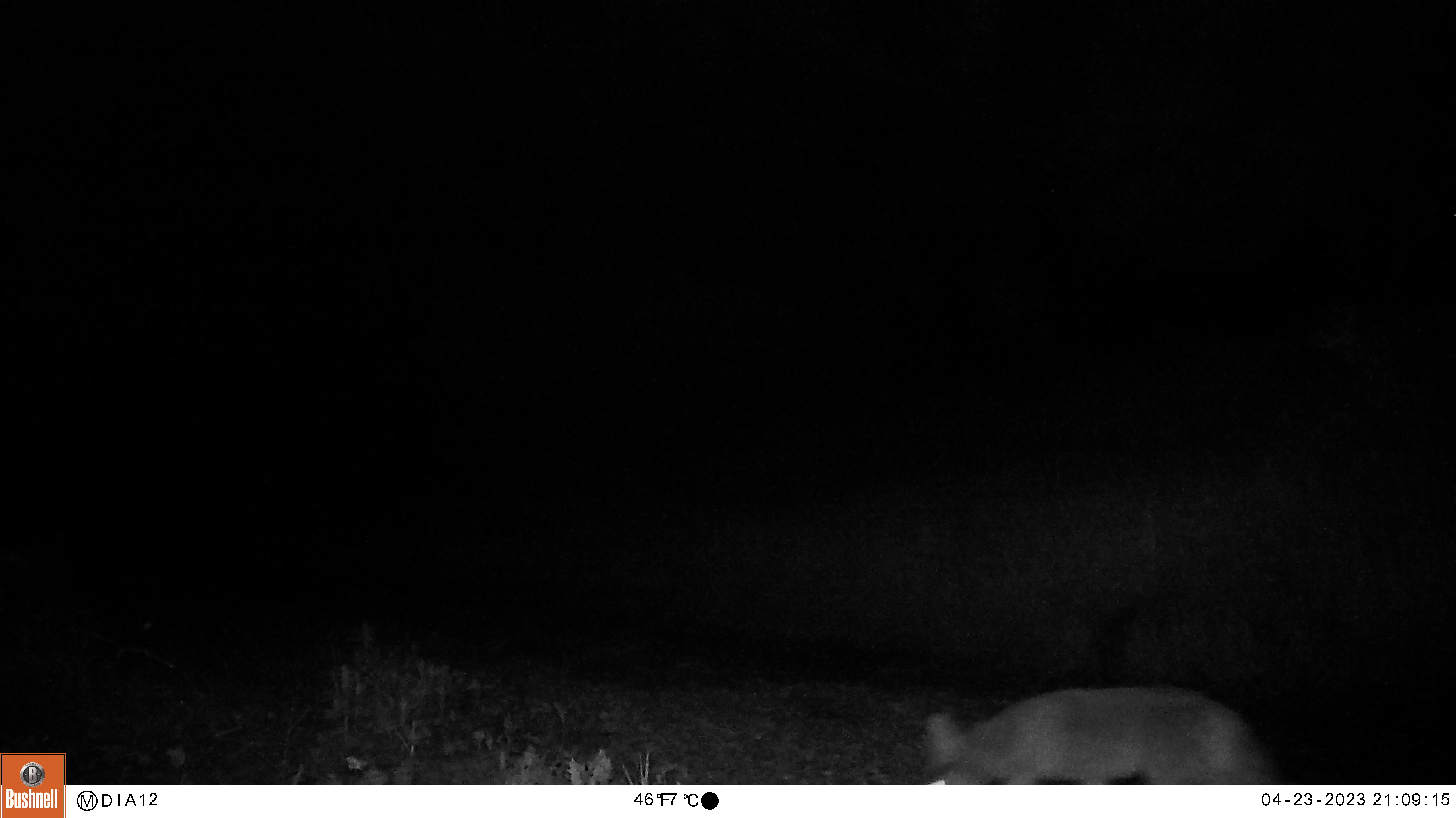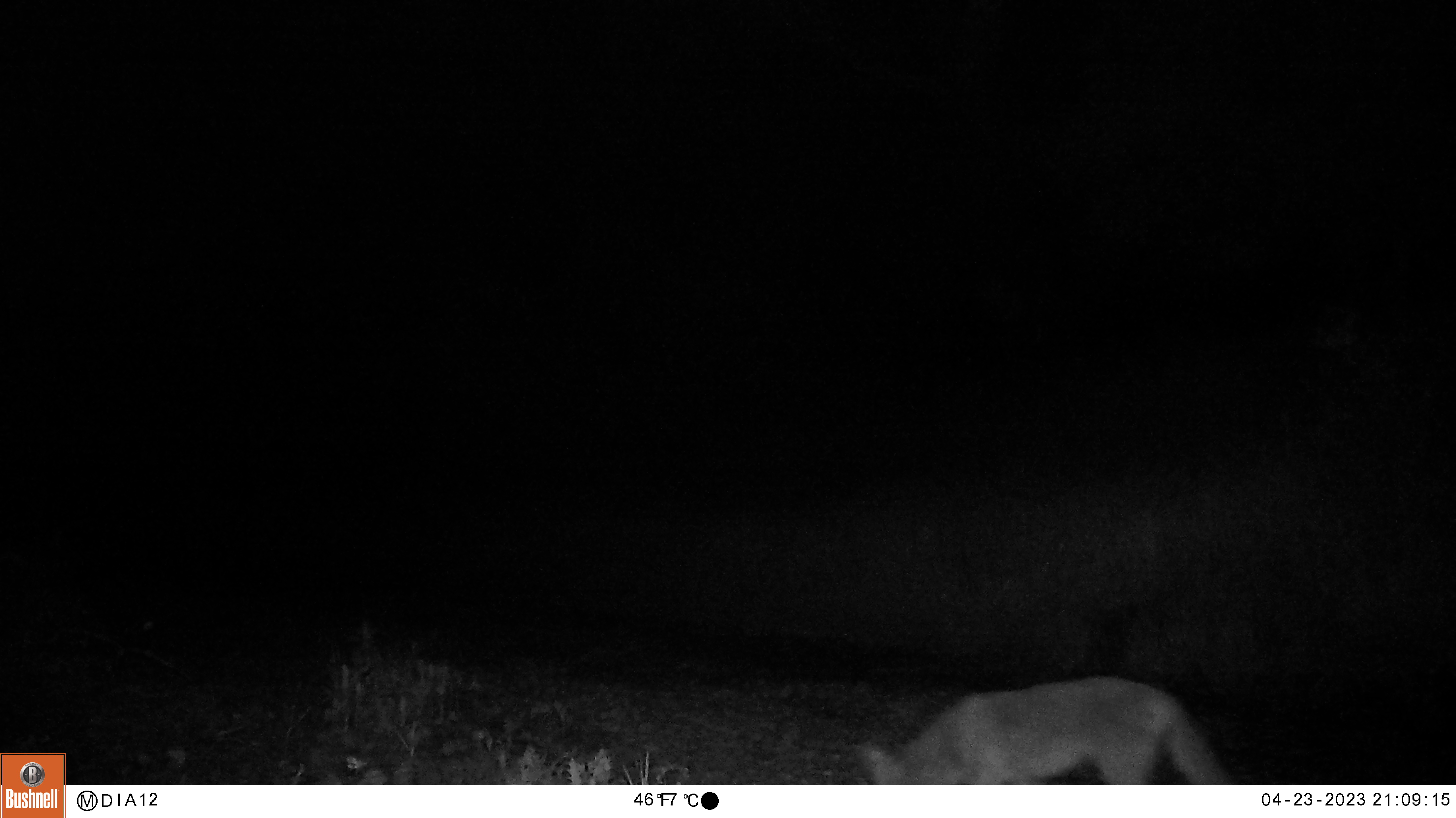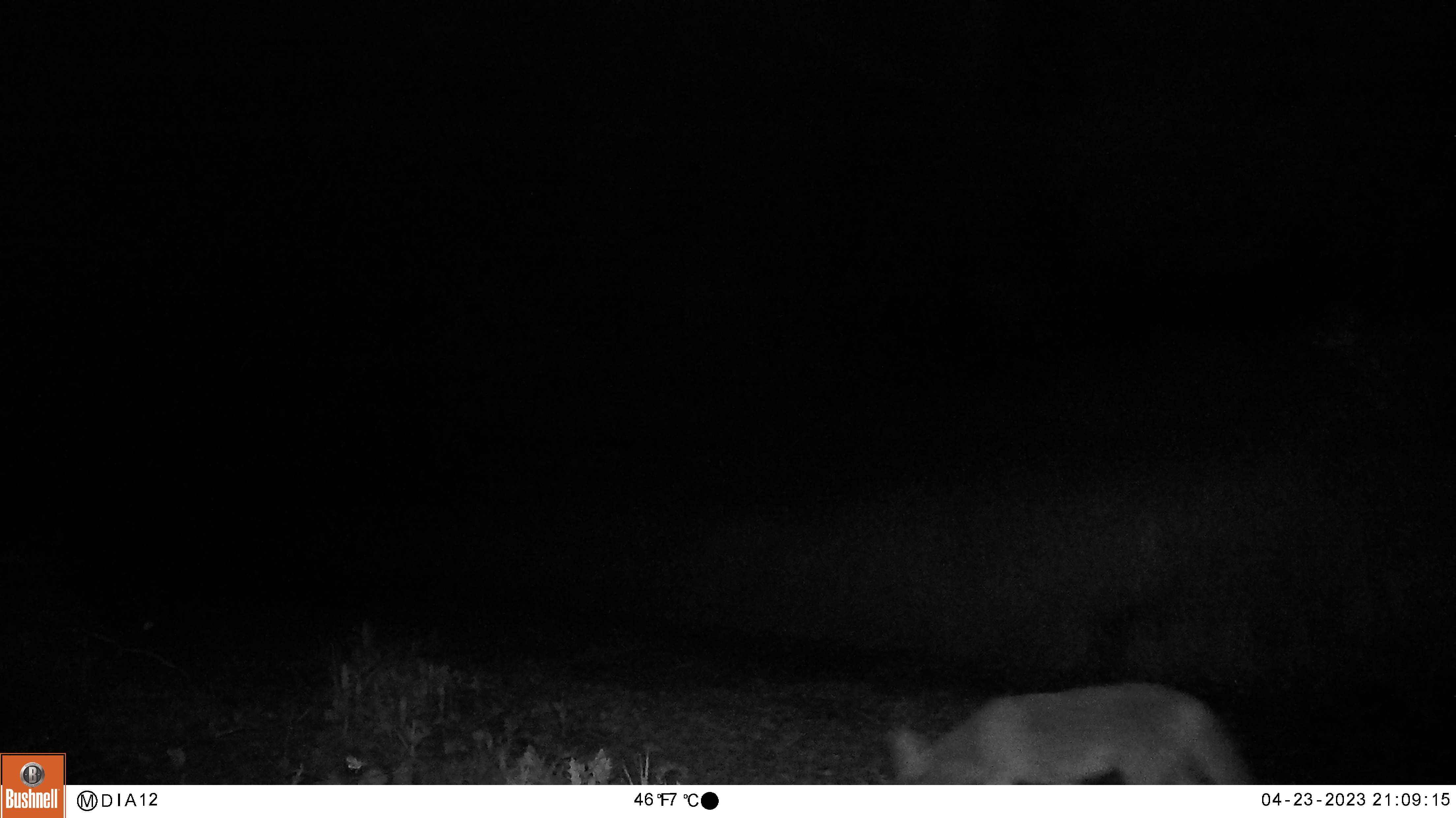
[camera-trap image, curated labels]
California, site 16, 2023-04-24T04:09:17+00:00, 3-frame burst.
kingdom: Animalia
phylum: Chordata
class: Mammalia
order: Carnivora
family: Canidae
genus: Canis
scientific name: Canis latrans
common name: coyote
Coyote (Canis latrans).